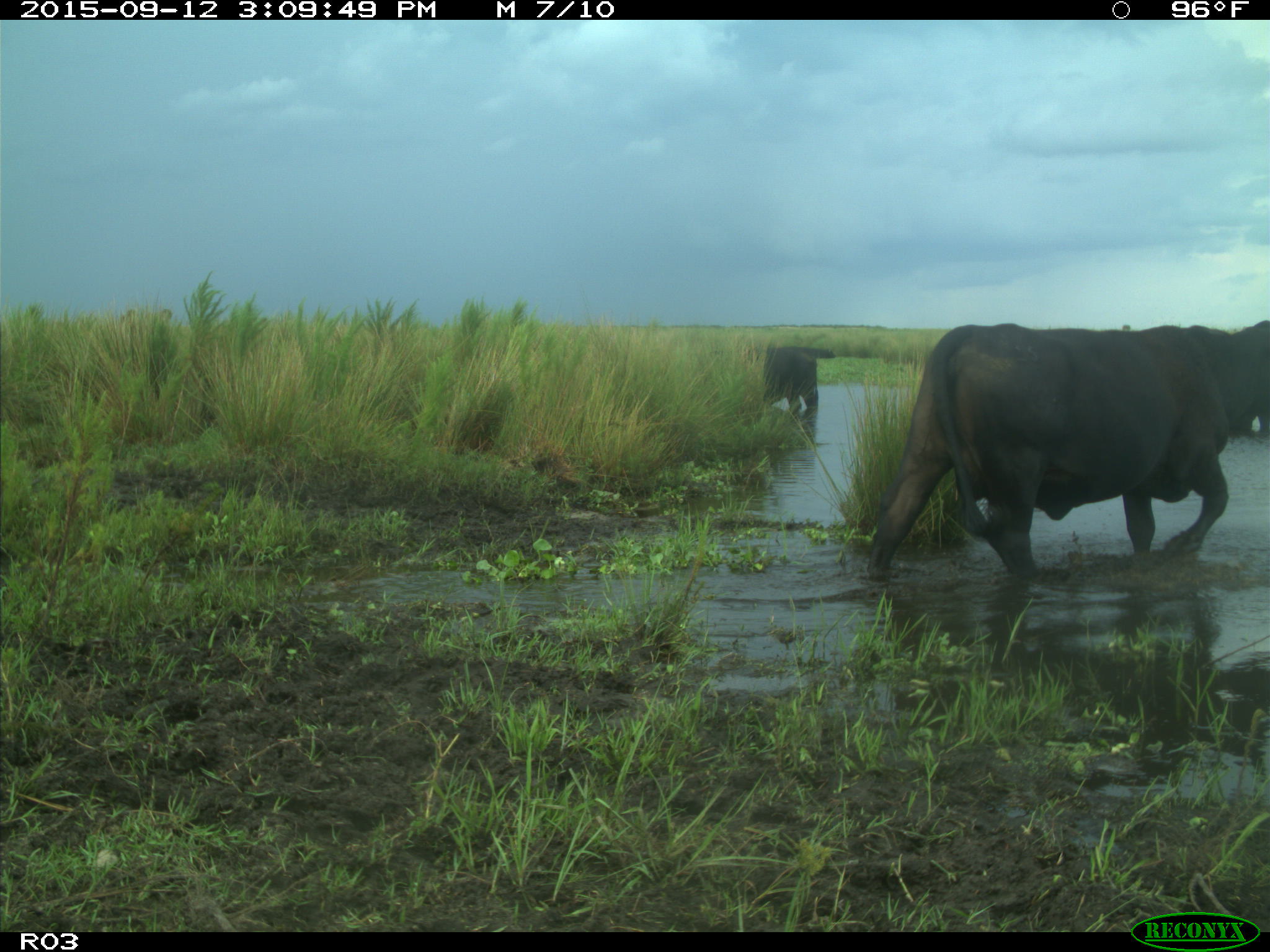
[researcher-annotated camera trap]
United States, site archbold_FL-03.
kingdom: Animalia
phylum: Chordata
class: Mammalia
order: Artiodactyla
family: Bovidae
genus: Bos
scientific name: Bos taurus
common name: domestic cow